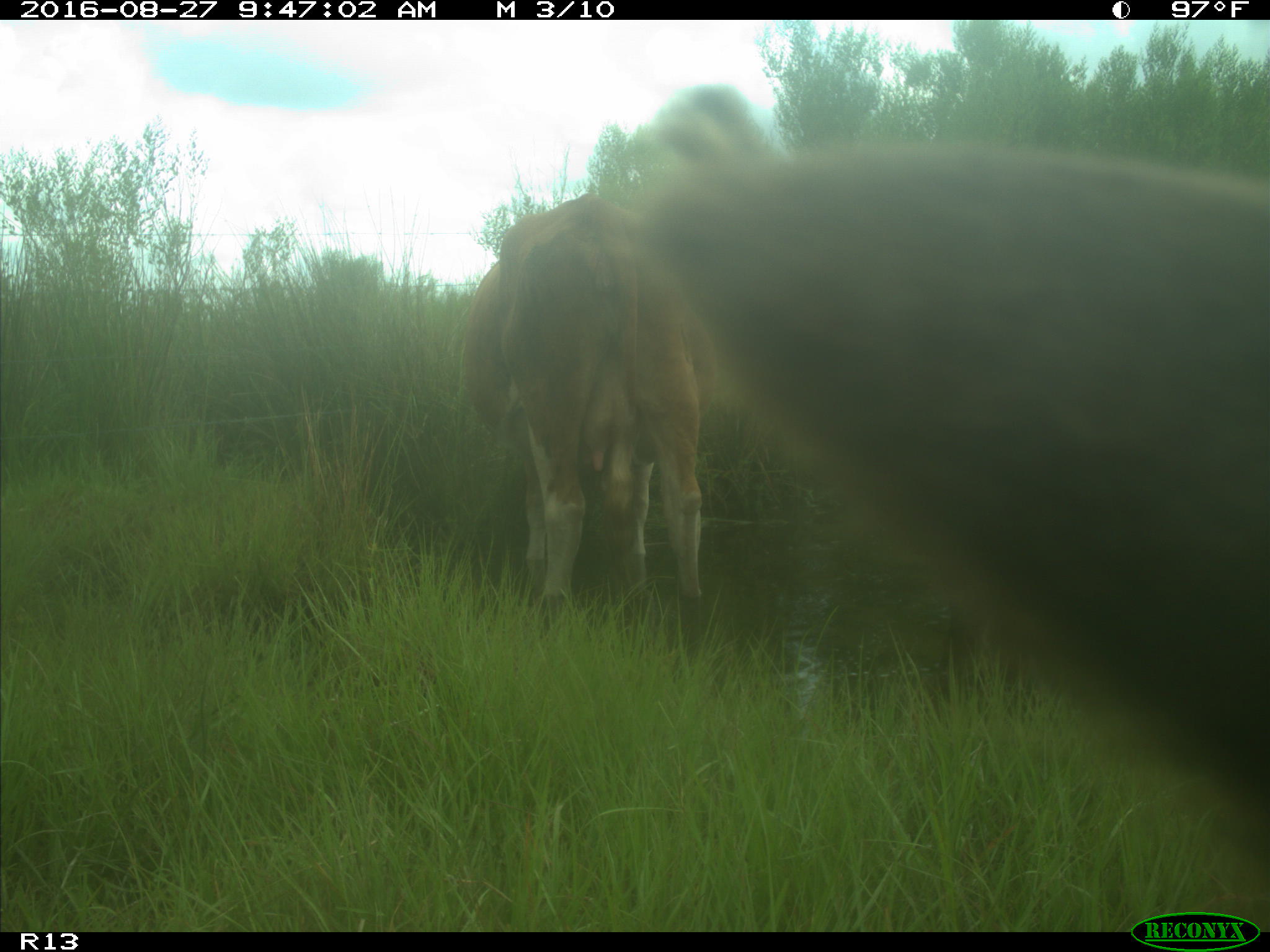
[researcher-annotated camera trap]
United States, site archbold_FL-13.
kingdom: Animalia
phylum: Chordata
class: Mammalia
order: Artiodactyla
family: Bovidae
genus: Bos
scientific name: Bos taurus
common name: domestic cow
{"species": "Bos taurus (domestic cow)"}